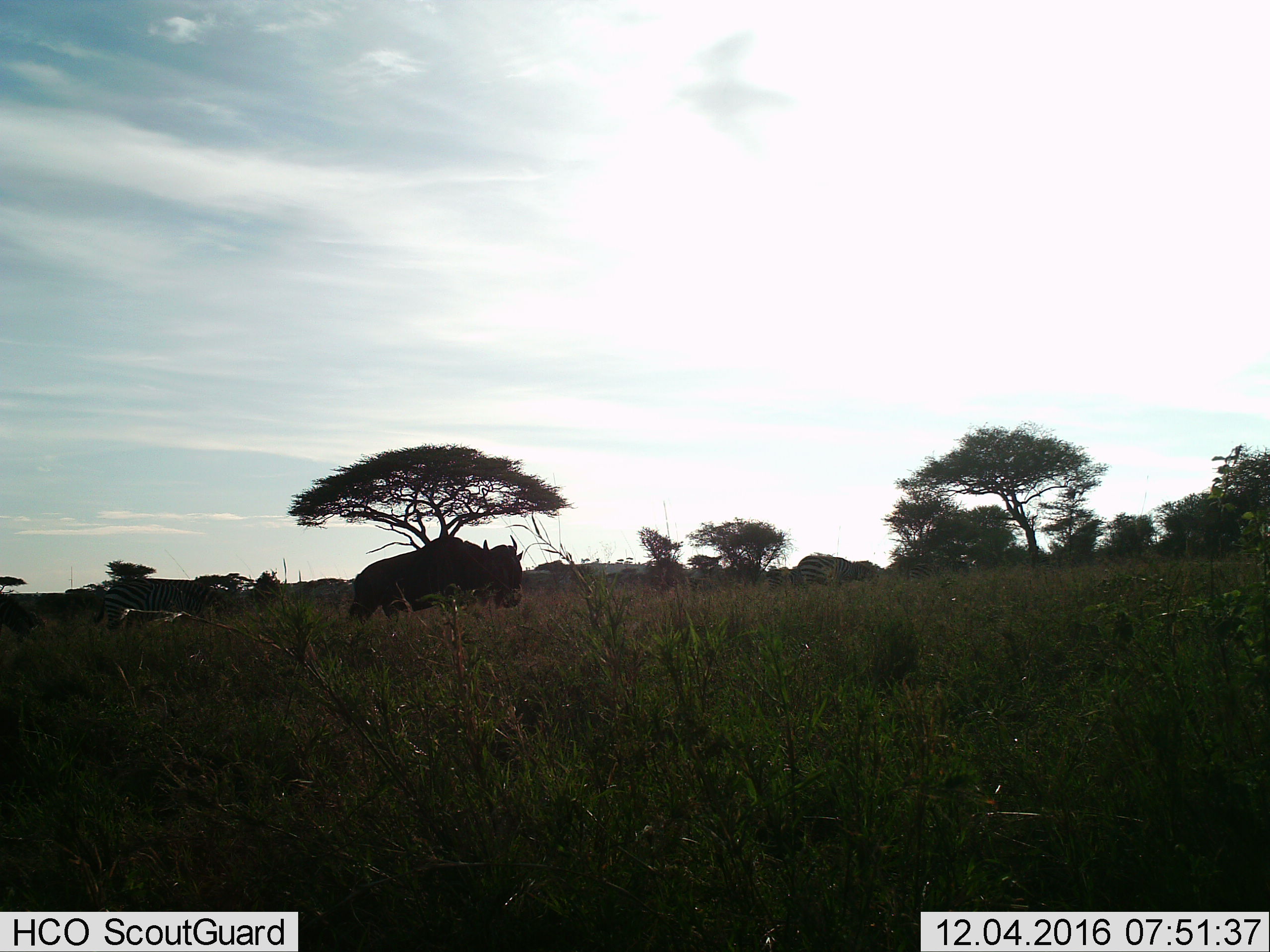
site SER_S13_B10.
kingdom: Animalia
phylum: Chordata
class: Mammalia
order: Artiodactyla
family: Bovidae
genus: Connochaetes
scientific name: Connochaetes taurinus taurinus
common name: blue wildebeest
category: wildebeestblue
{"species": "wildebeestblue (blue wildebeest) (Connochaetes taurinus taurinus)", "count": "1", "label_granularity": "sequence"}